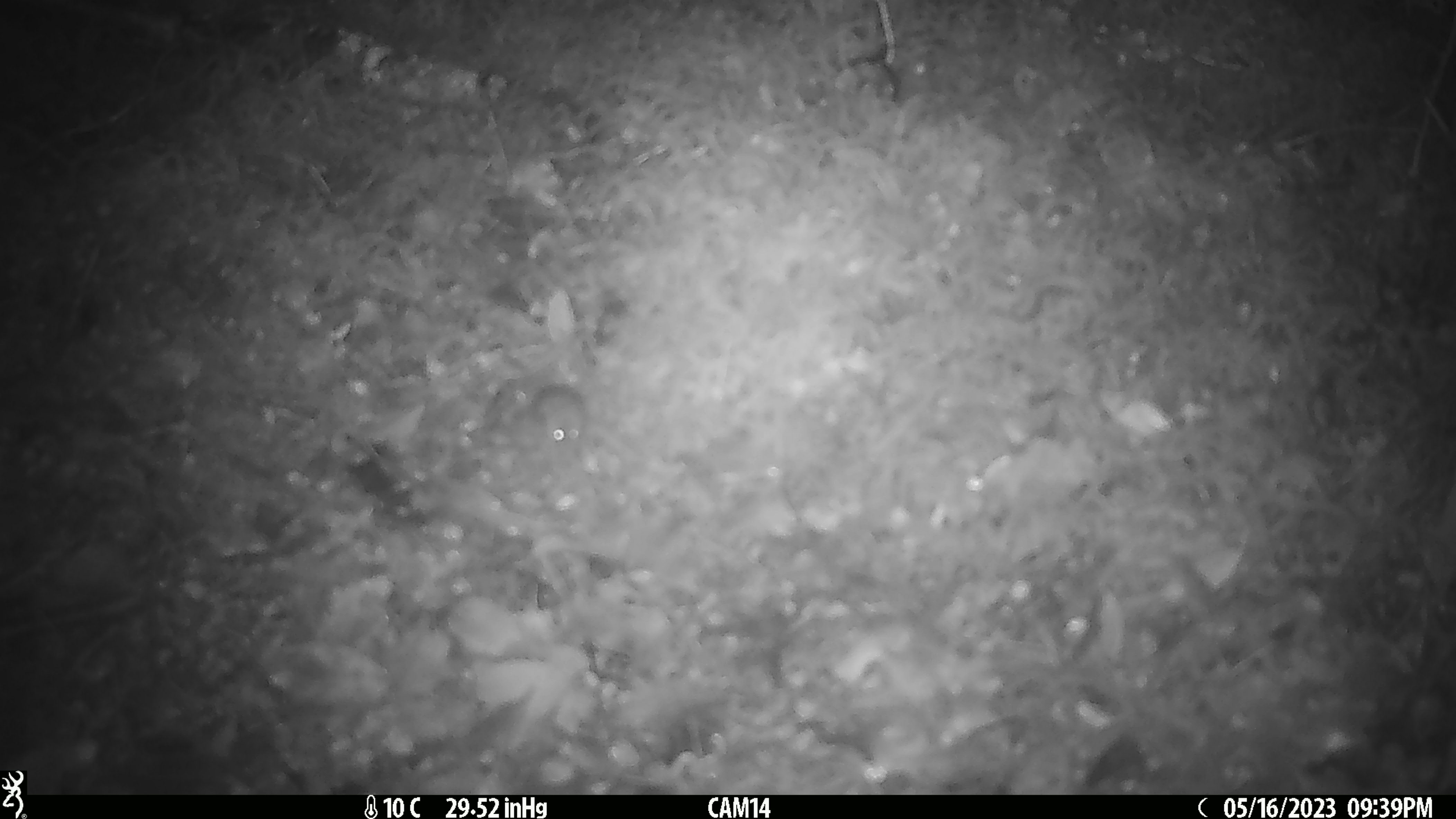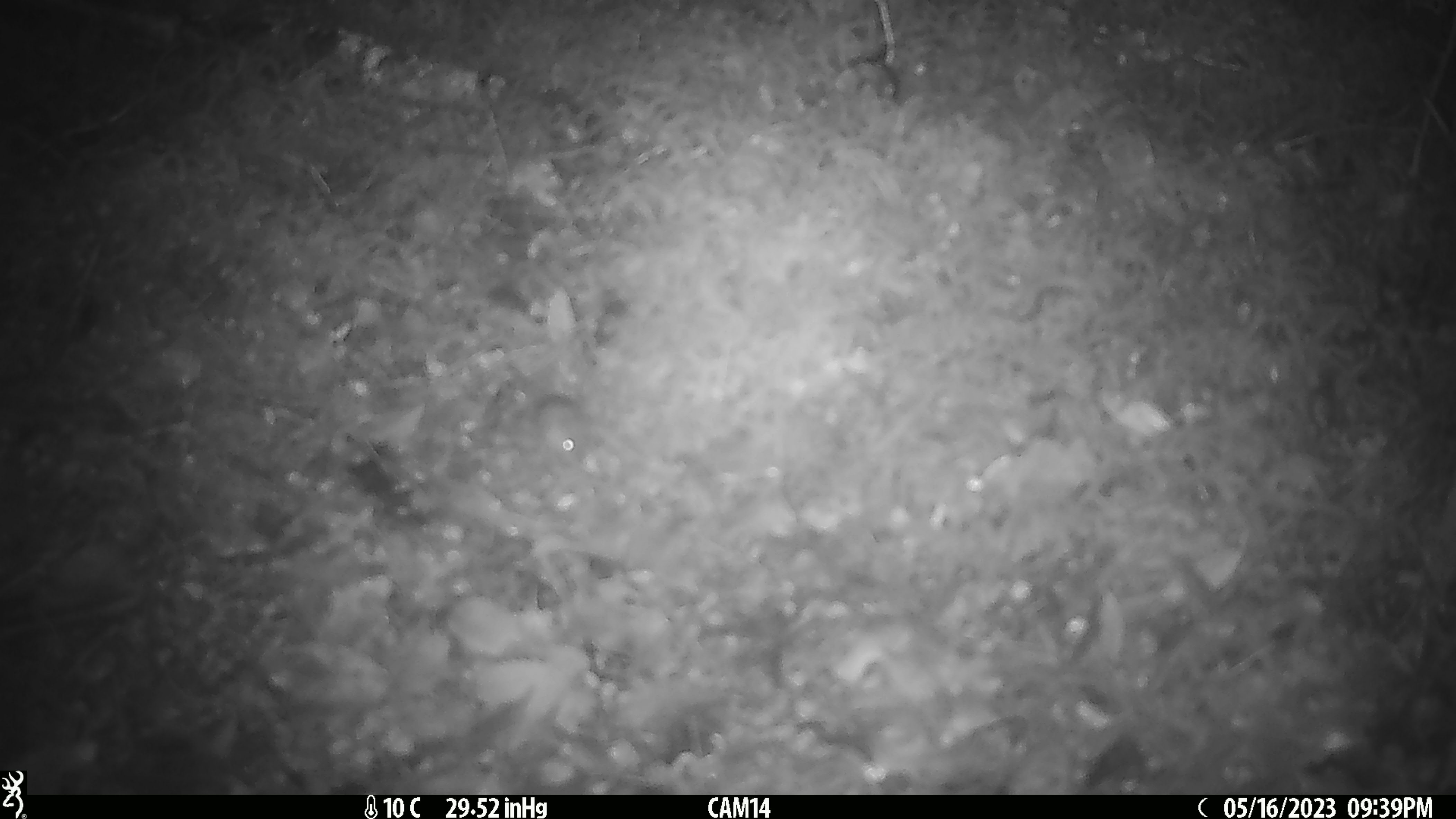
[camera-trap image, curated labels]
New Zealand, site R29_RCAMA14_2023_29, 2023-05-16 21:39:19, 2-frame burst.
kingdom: Animalia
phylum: Chordata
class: Mammalia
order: Rodentia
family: Muridae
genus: Mus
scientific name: Mus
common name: mouse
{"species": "mouse (Mus)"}